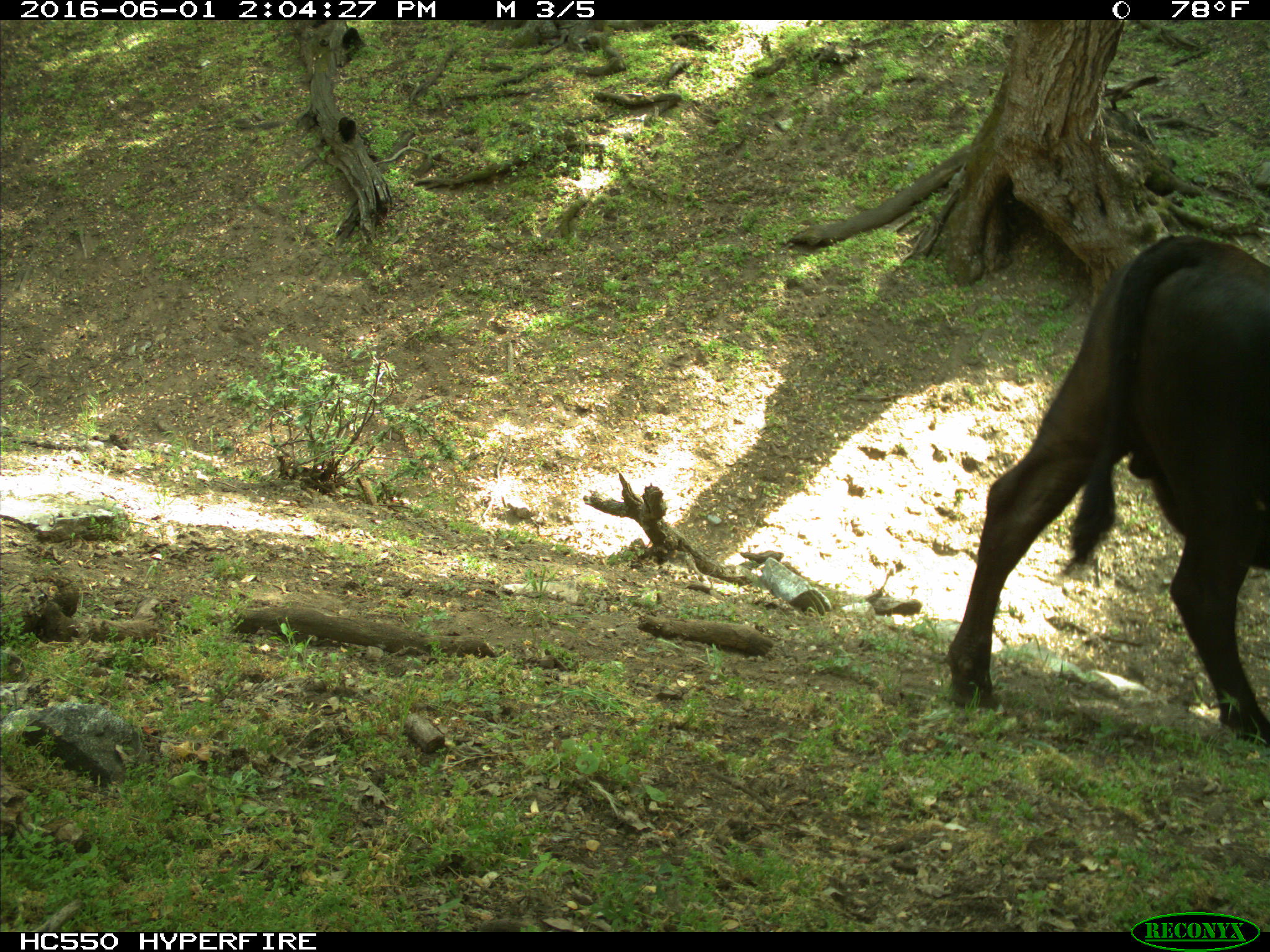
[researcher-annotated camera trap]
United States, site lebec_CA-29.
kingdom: Animalia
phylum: Chordata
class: Mammalia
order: Artiodactyla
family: Bovidae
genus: Bos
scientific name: Bos taurus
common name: domestic cow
Bos taurus (domestic cow).